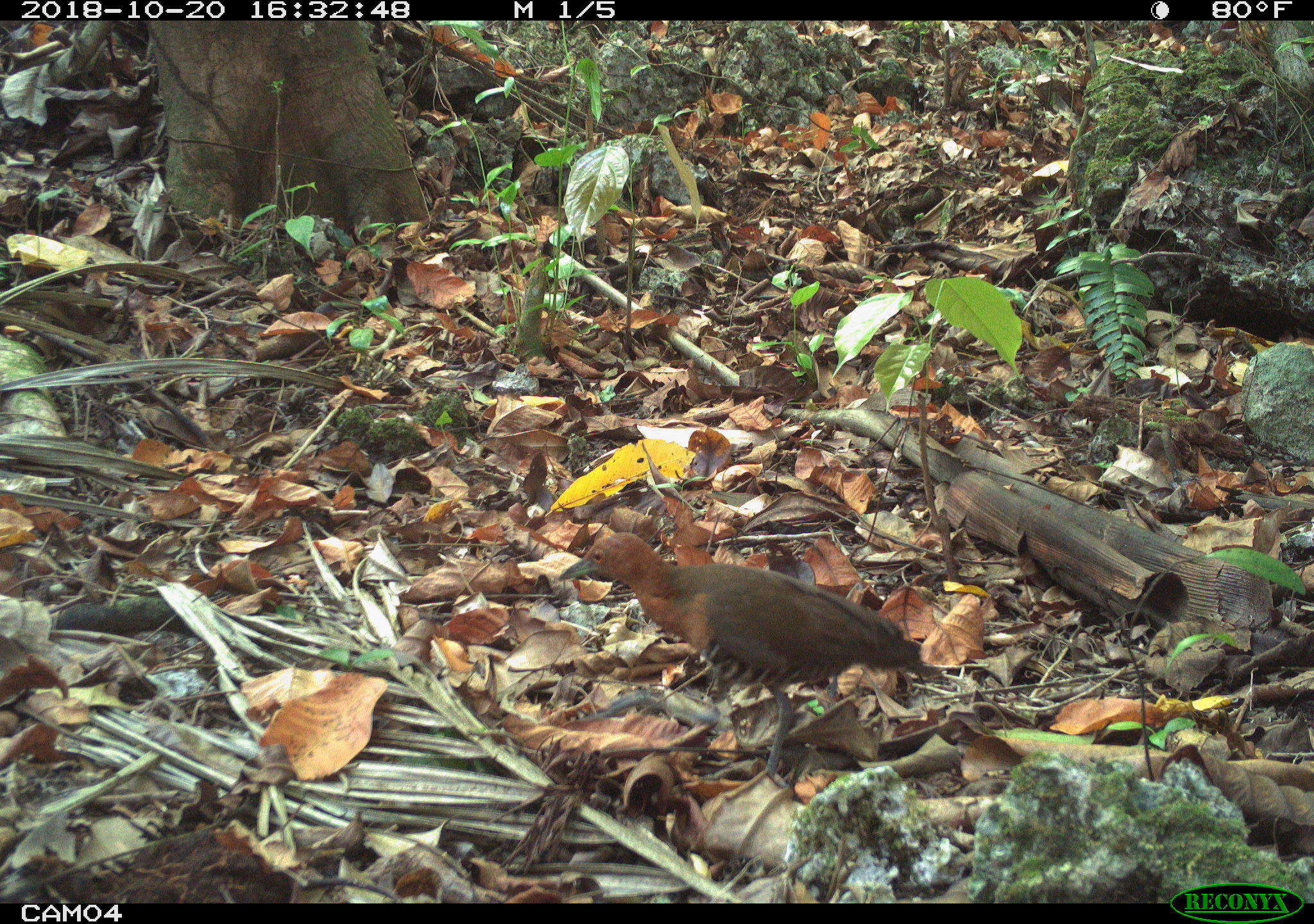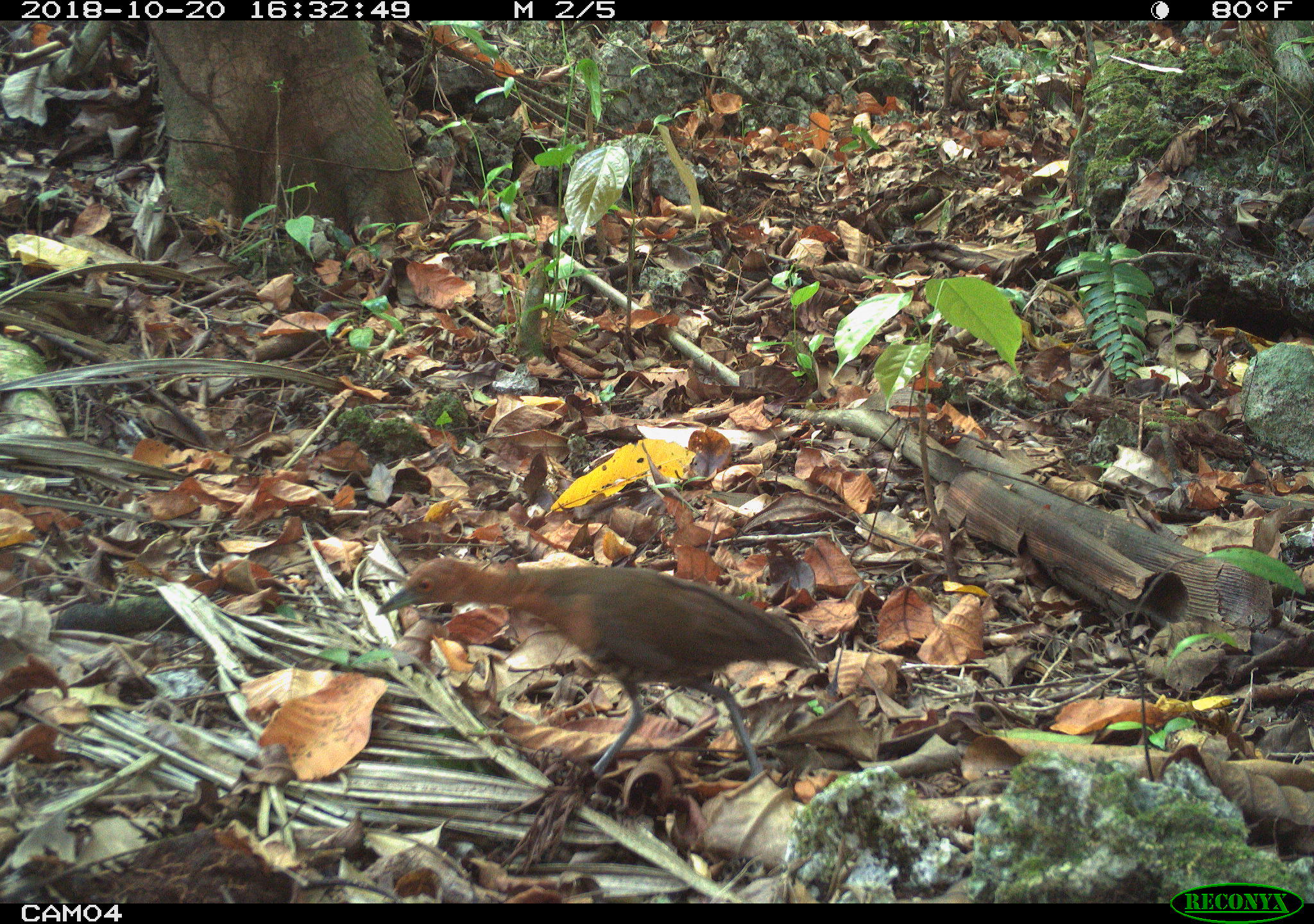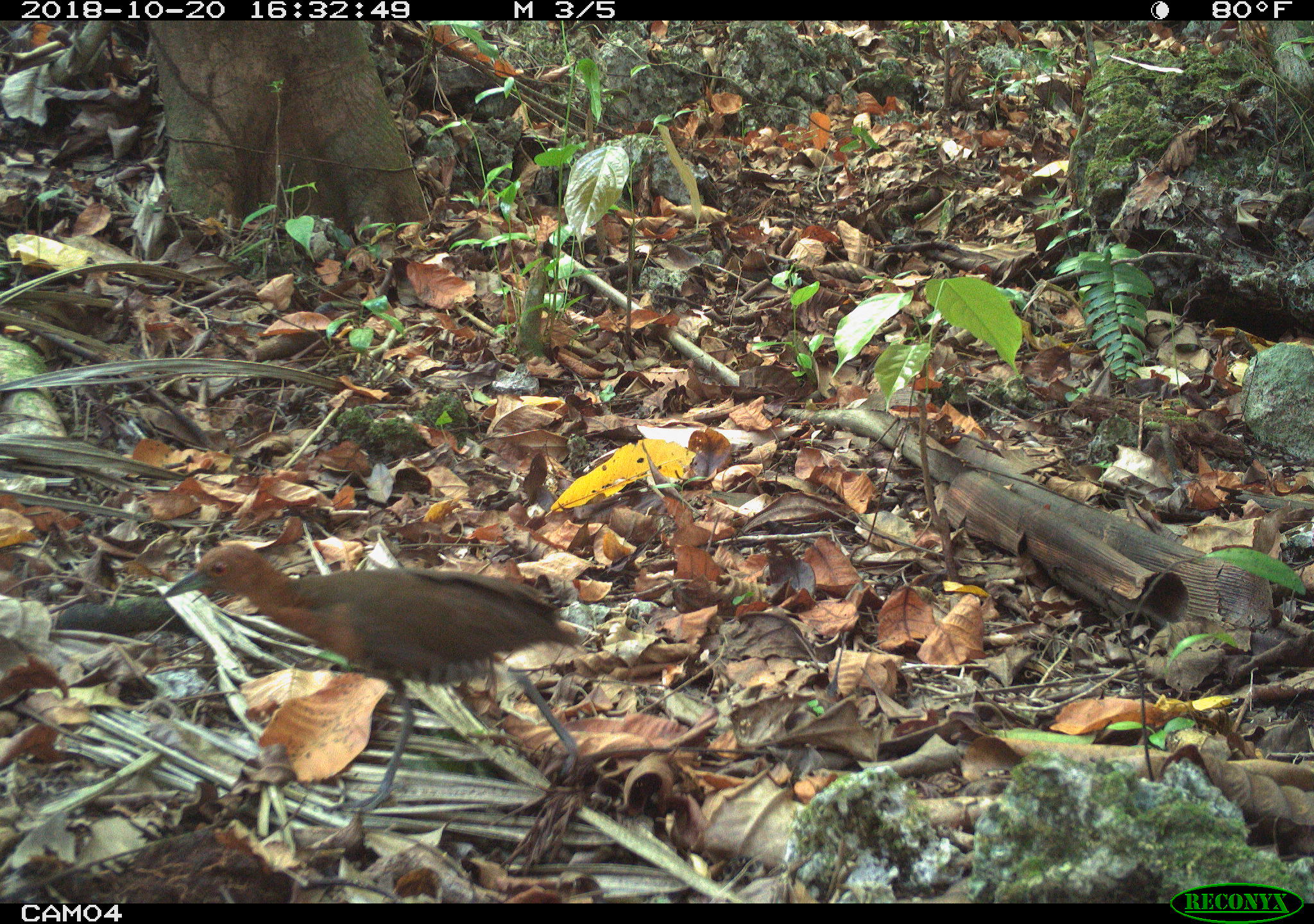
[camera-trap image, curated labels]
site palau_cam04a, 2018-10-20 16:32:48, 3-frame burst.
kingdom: Animalia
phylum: Chordata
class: Aves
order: Gruiformes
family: Rallidae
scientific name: Rallidae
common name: rail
Rail (Rallidae).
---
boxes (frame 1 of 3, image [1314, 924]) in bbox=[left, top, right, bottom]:
rail: bbox=[551, 527, 926, 778]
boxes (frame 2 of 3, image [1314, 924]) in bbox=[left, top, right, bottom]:
rail: bbox=[375, 549, 831, 800]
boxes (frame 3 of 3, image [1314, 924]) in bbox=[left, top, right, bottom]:
rail: bbox=[182, 535, 583, 839]